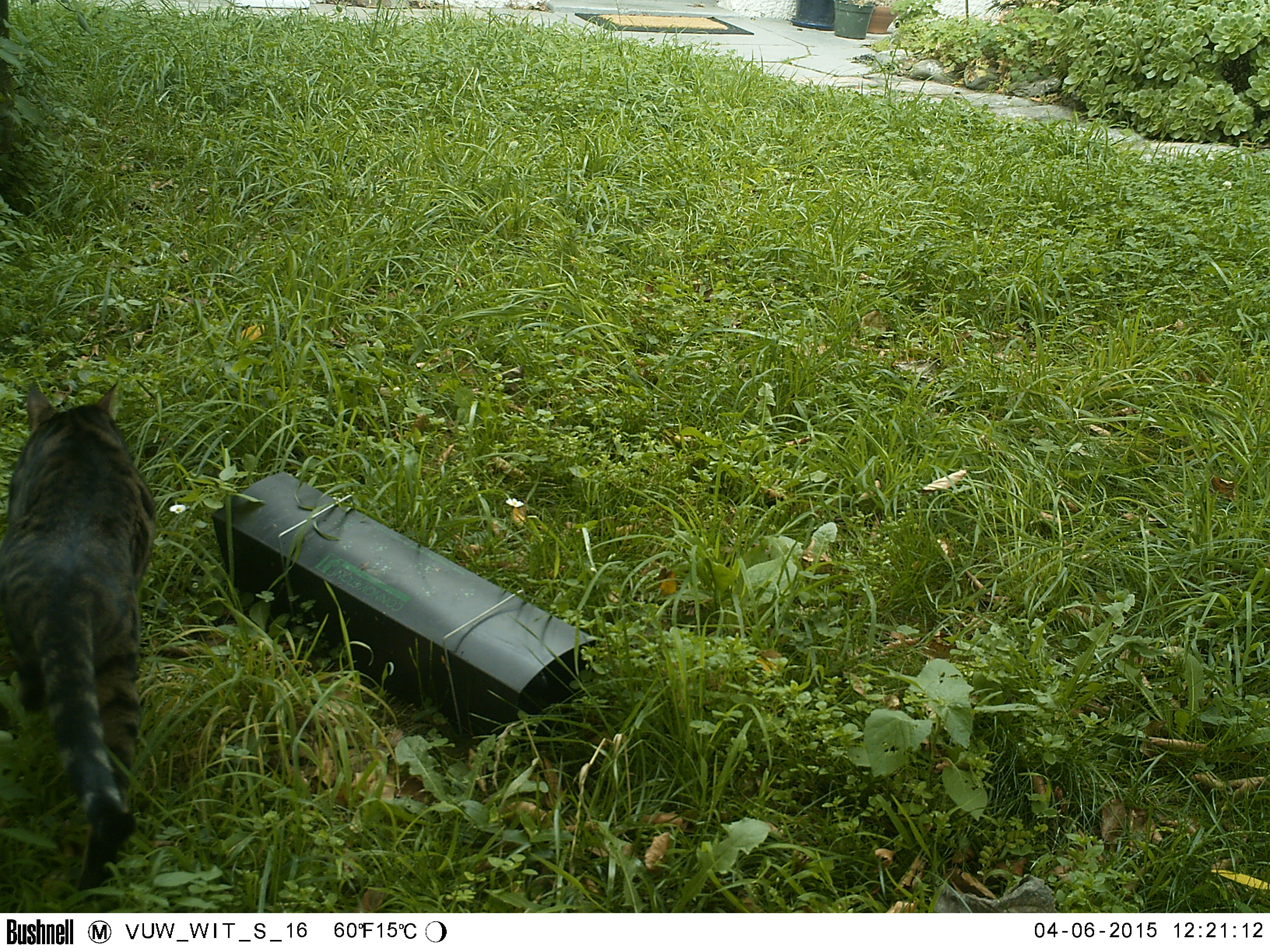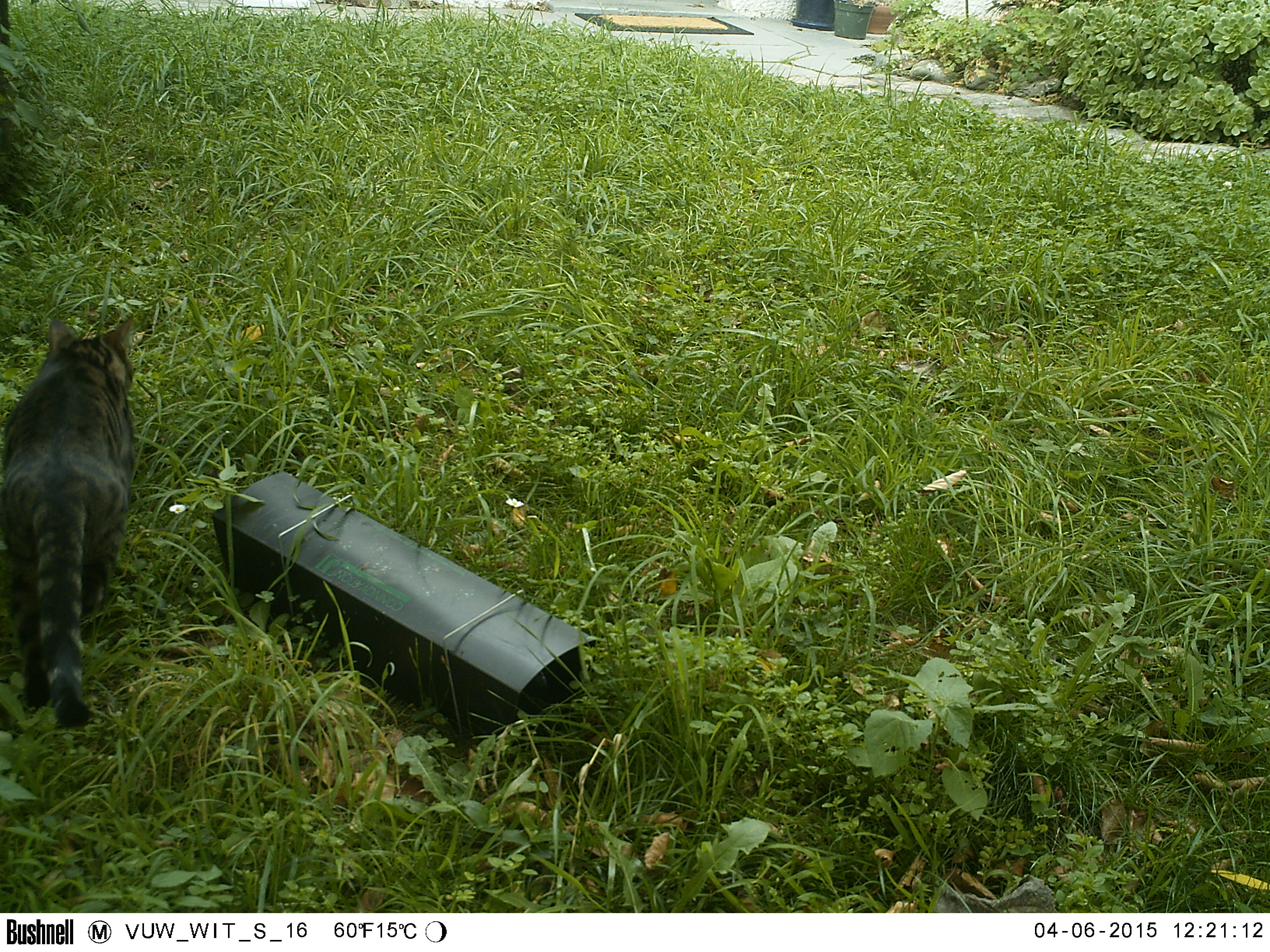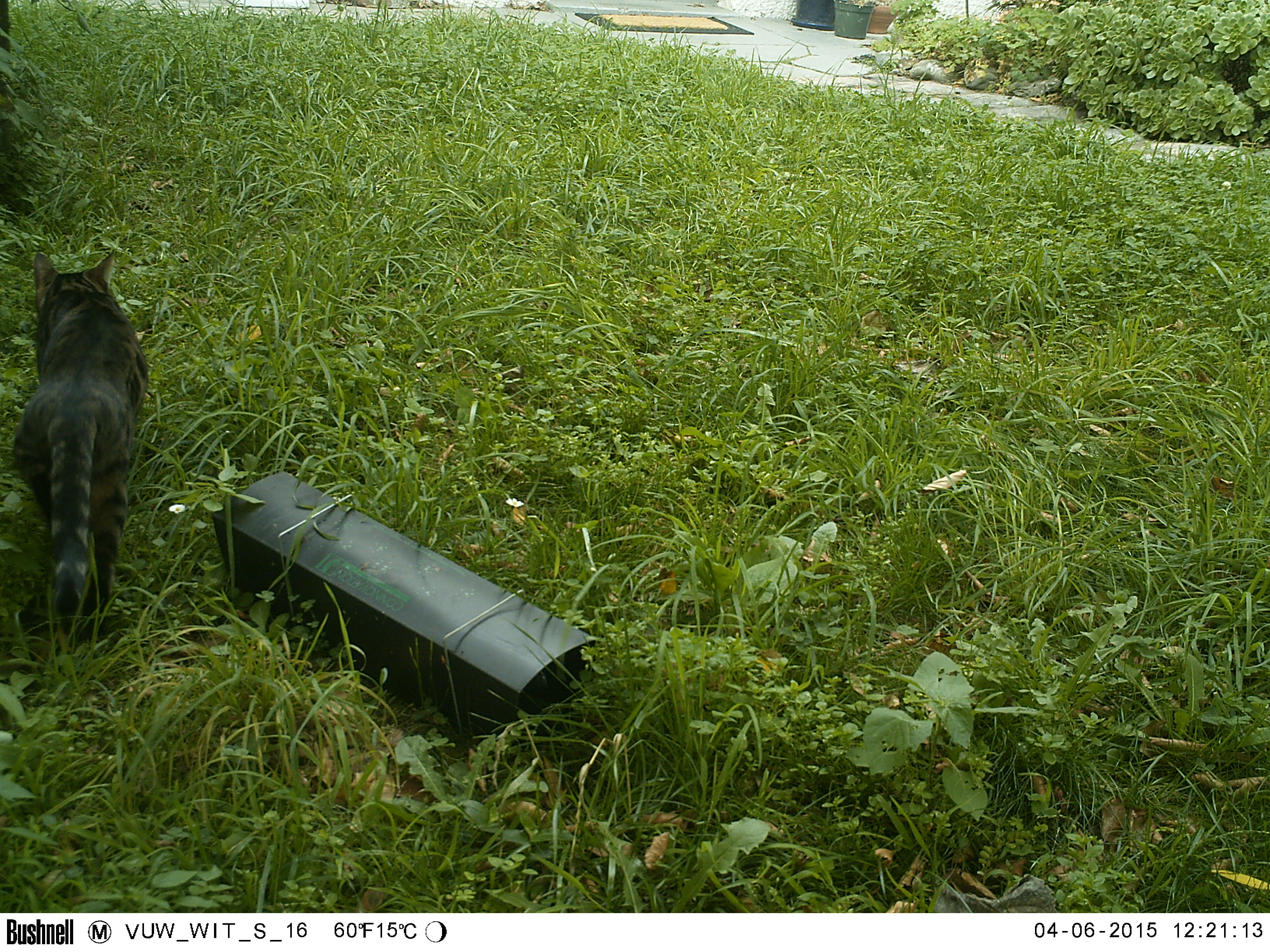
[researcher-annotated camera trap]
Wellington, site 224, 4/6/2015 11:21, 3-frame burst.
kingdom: Animalia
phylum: Chordata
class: Mammalia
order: Carnivora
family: Felidae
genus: Felis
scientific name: Felis catus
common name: cat